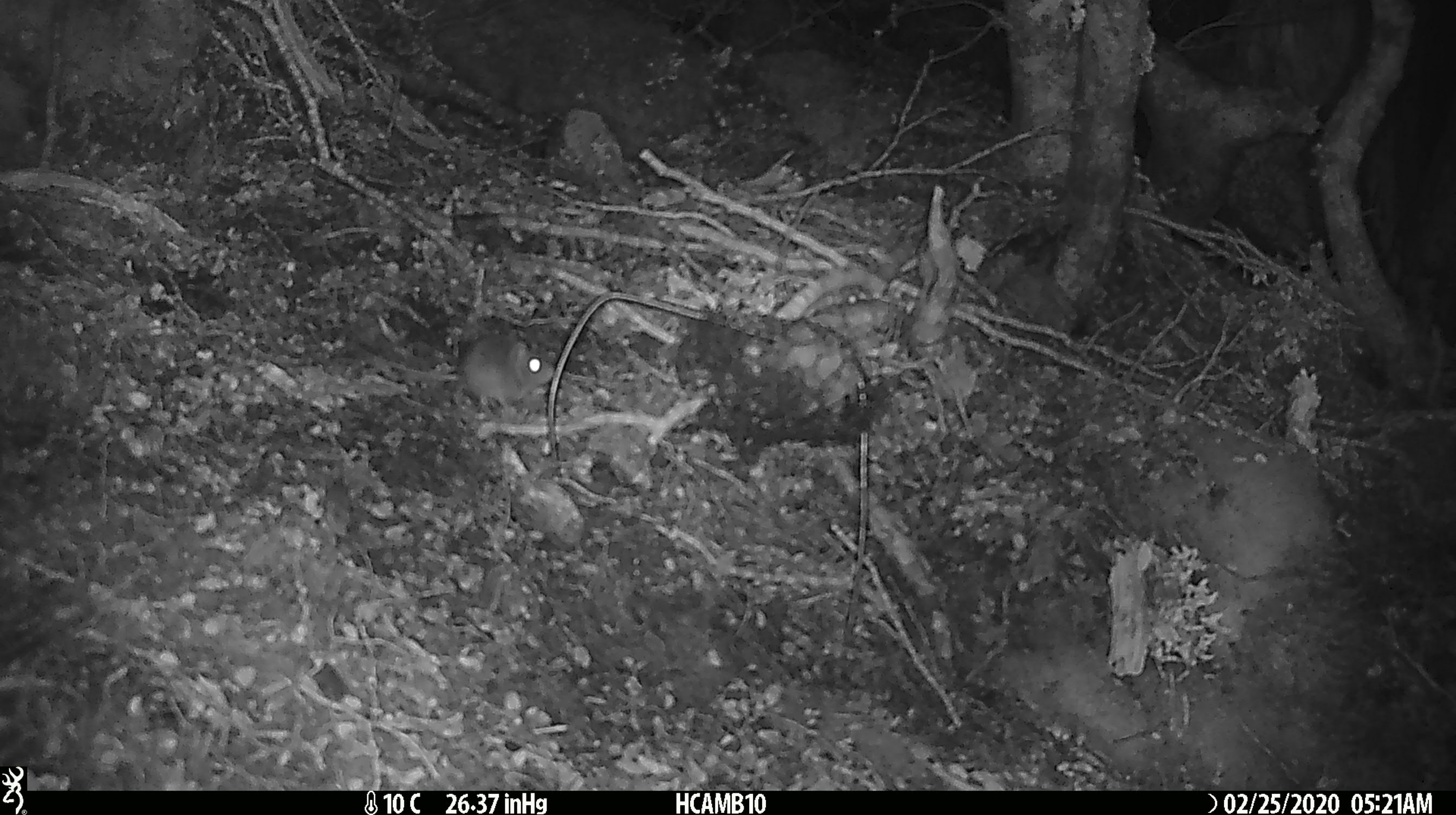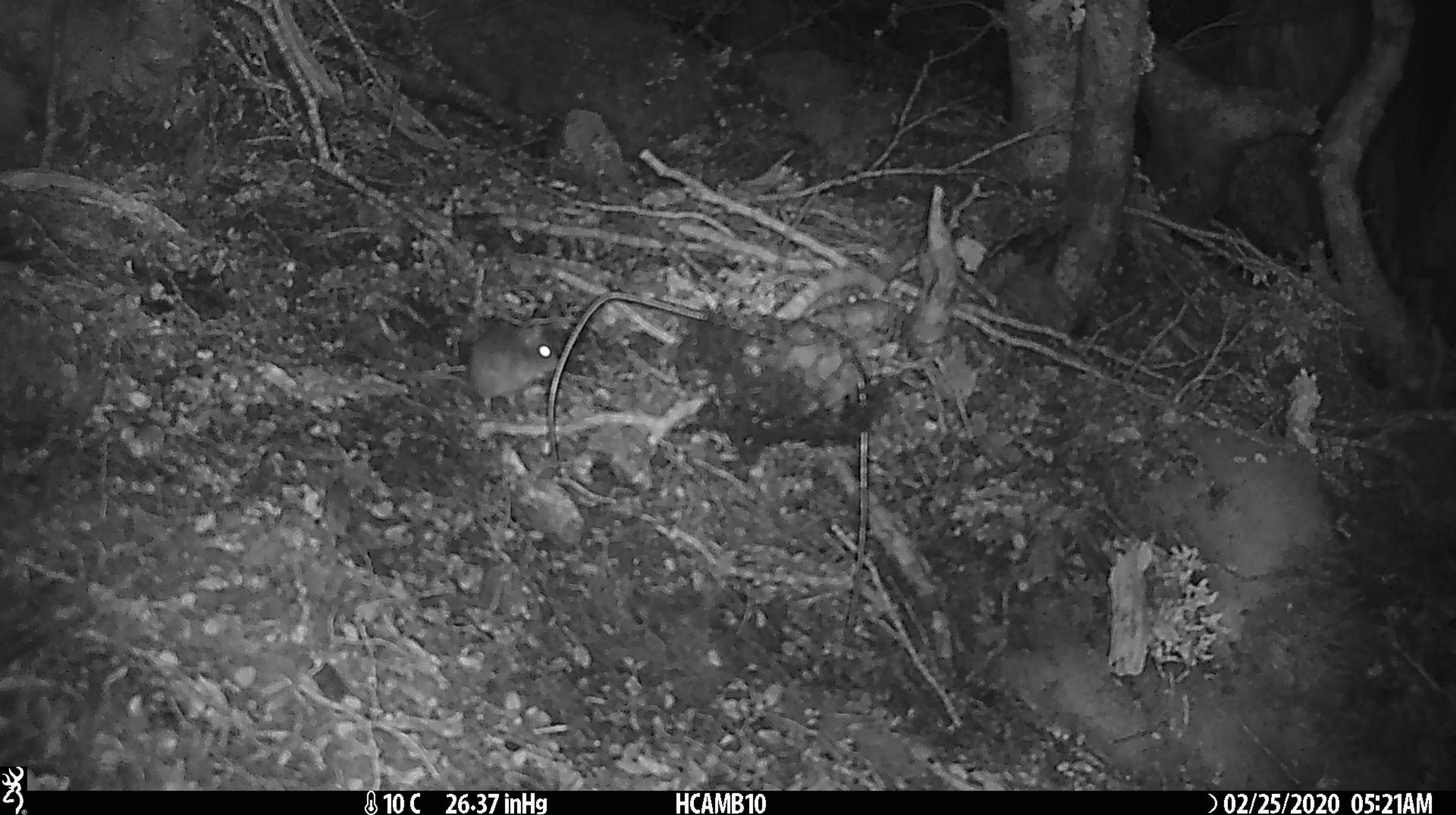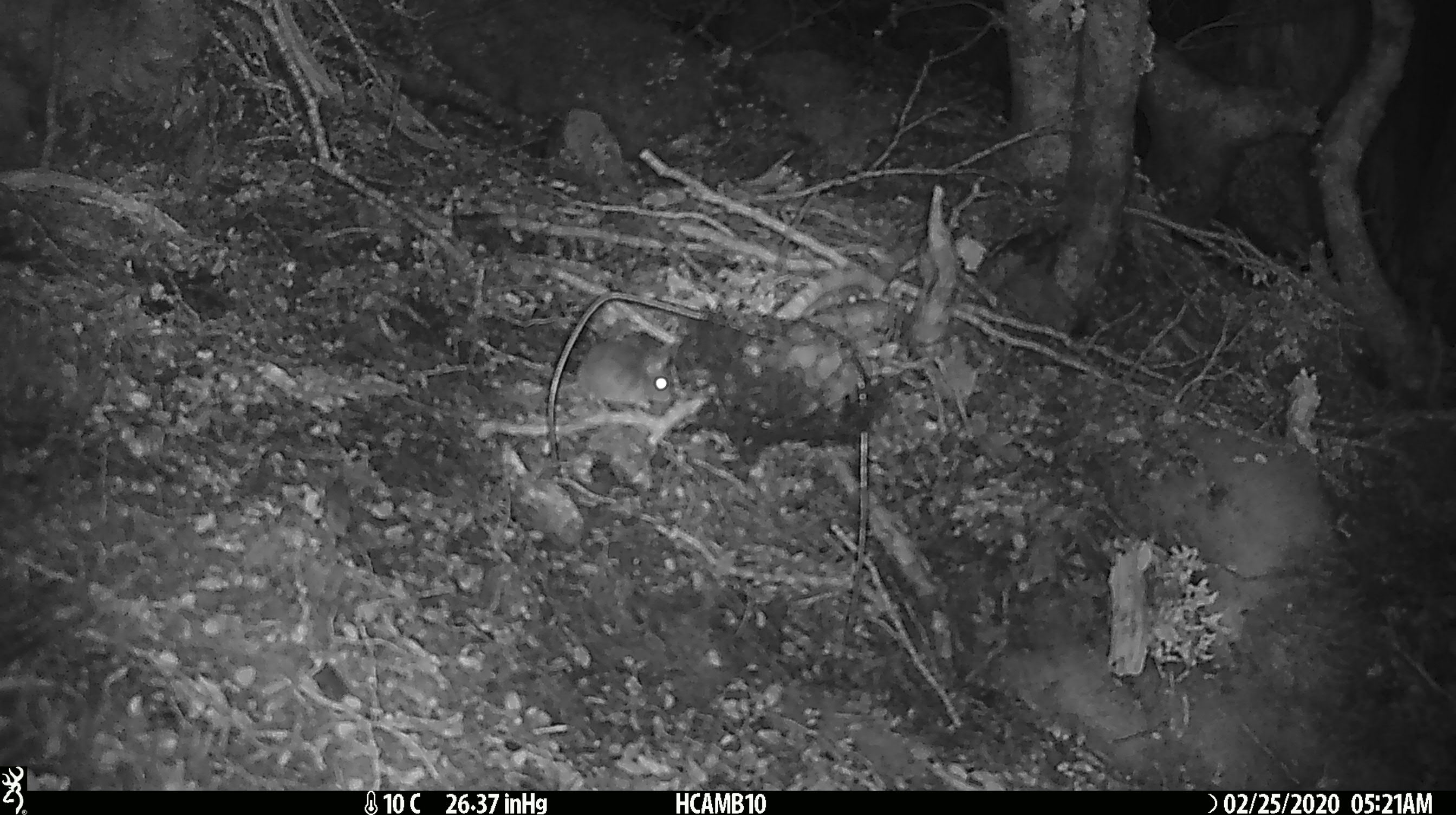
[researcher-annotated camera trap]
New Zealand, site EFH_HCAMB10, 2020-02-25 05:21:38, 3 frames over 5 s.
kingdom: Animalia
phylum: Chordata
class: Mammalia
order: Rodentia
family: Muridae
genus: Mus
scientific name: Mus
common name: mouse